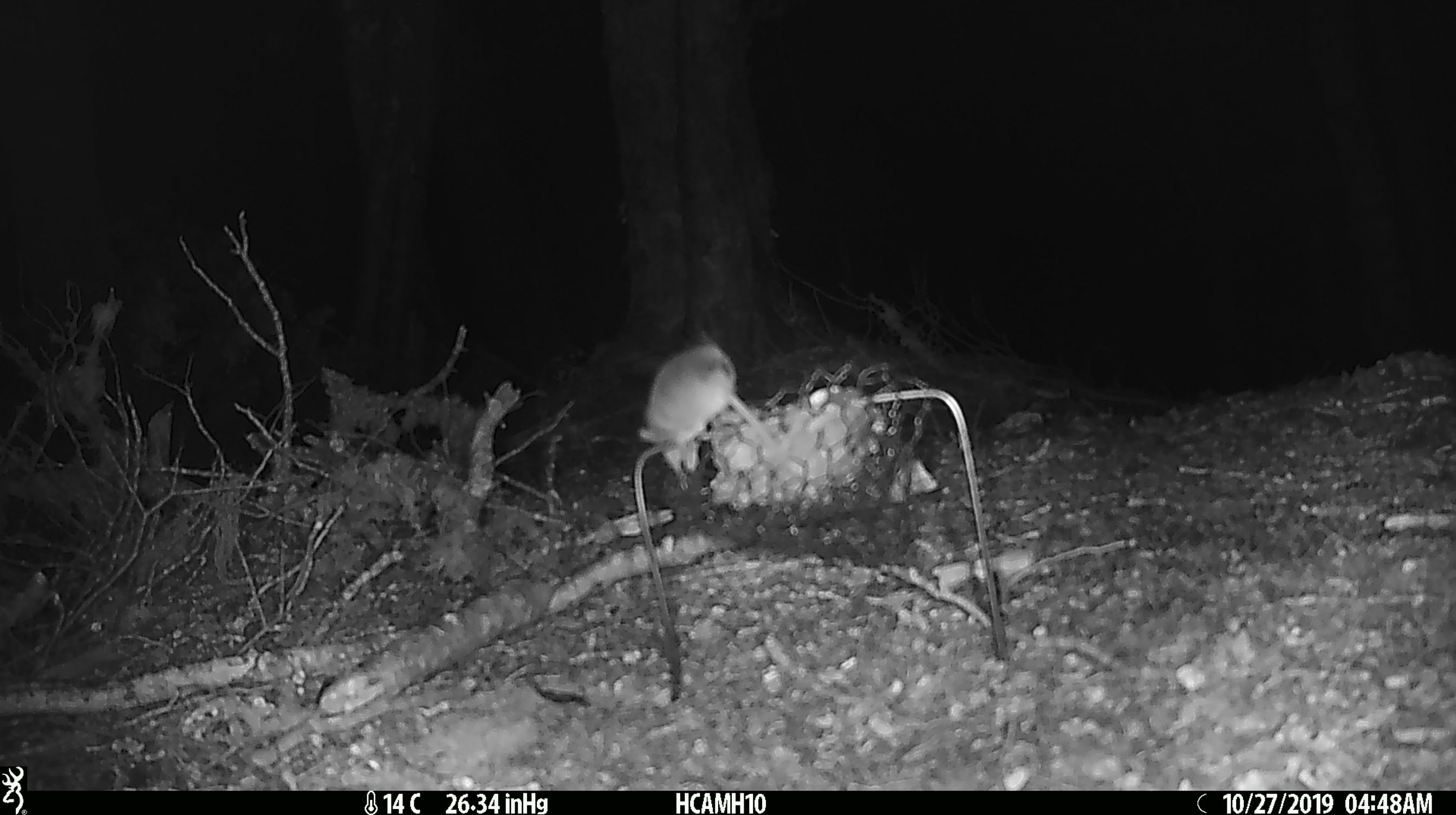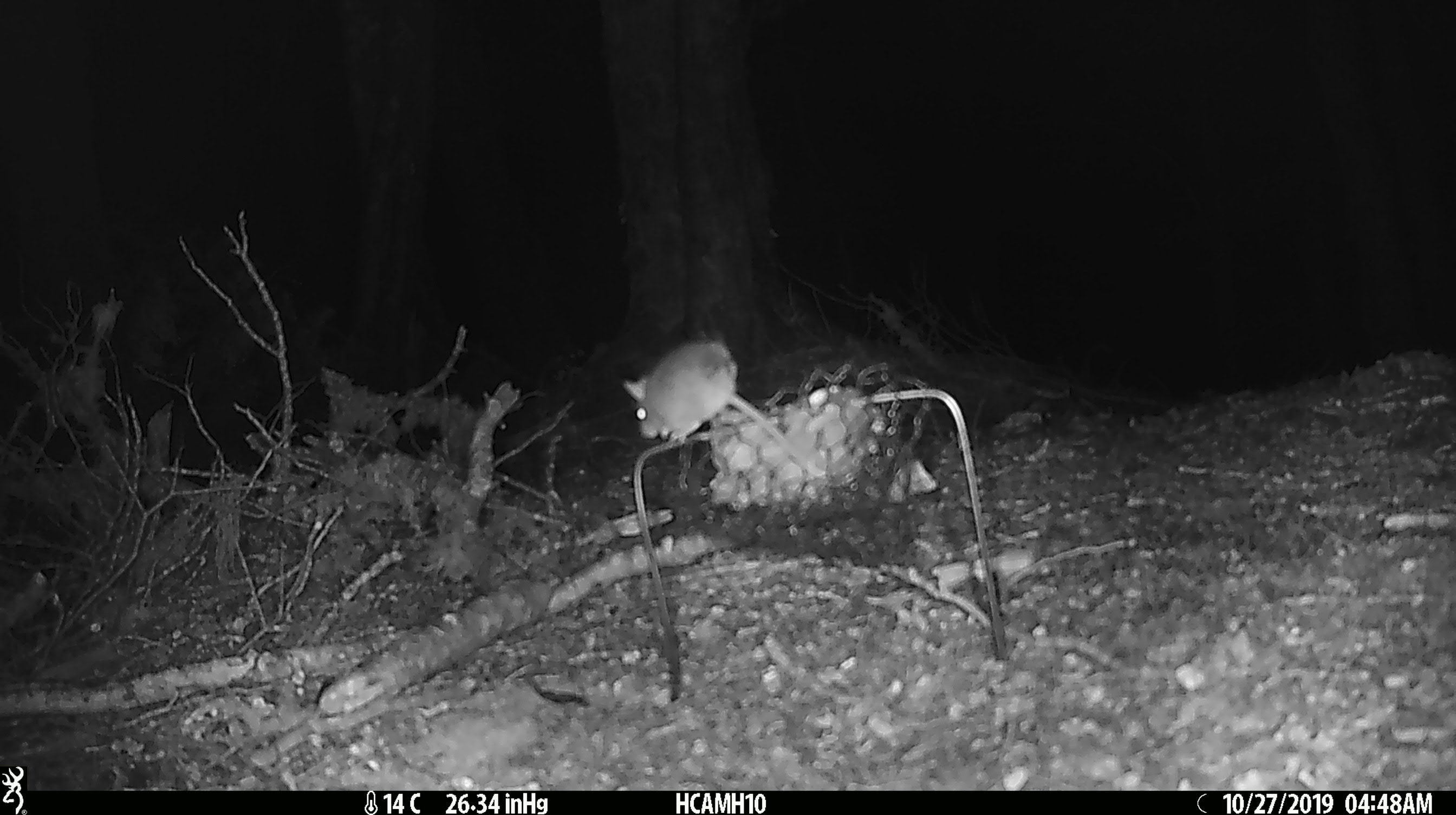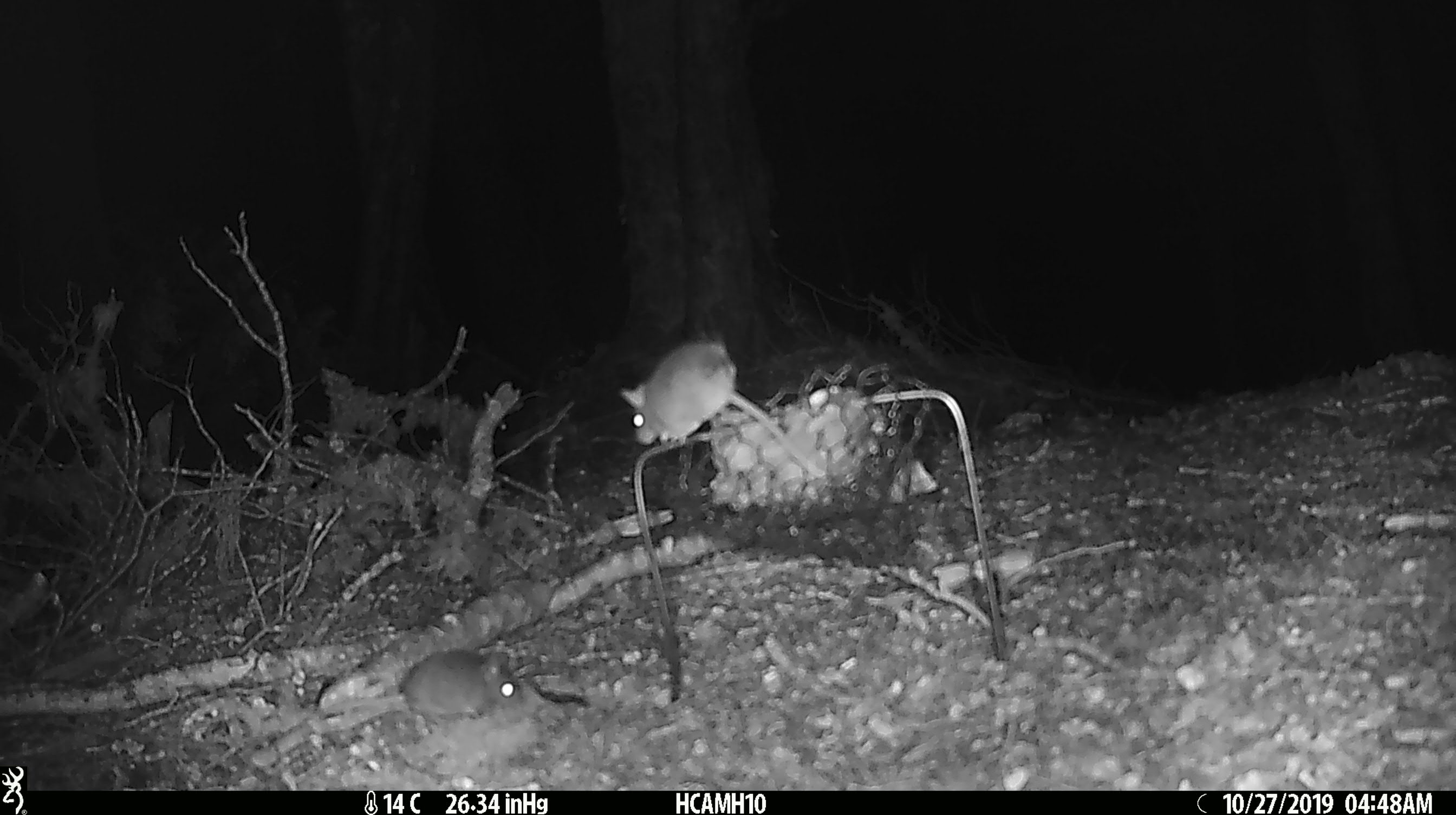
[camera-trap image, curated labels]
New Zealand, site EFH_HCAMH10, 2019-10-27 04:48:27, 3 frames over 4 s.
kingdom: Animalia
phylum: Chordata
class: Mammalia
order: Rodentia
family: Muridae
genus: Mus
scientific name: Mus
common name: mouse